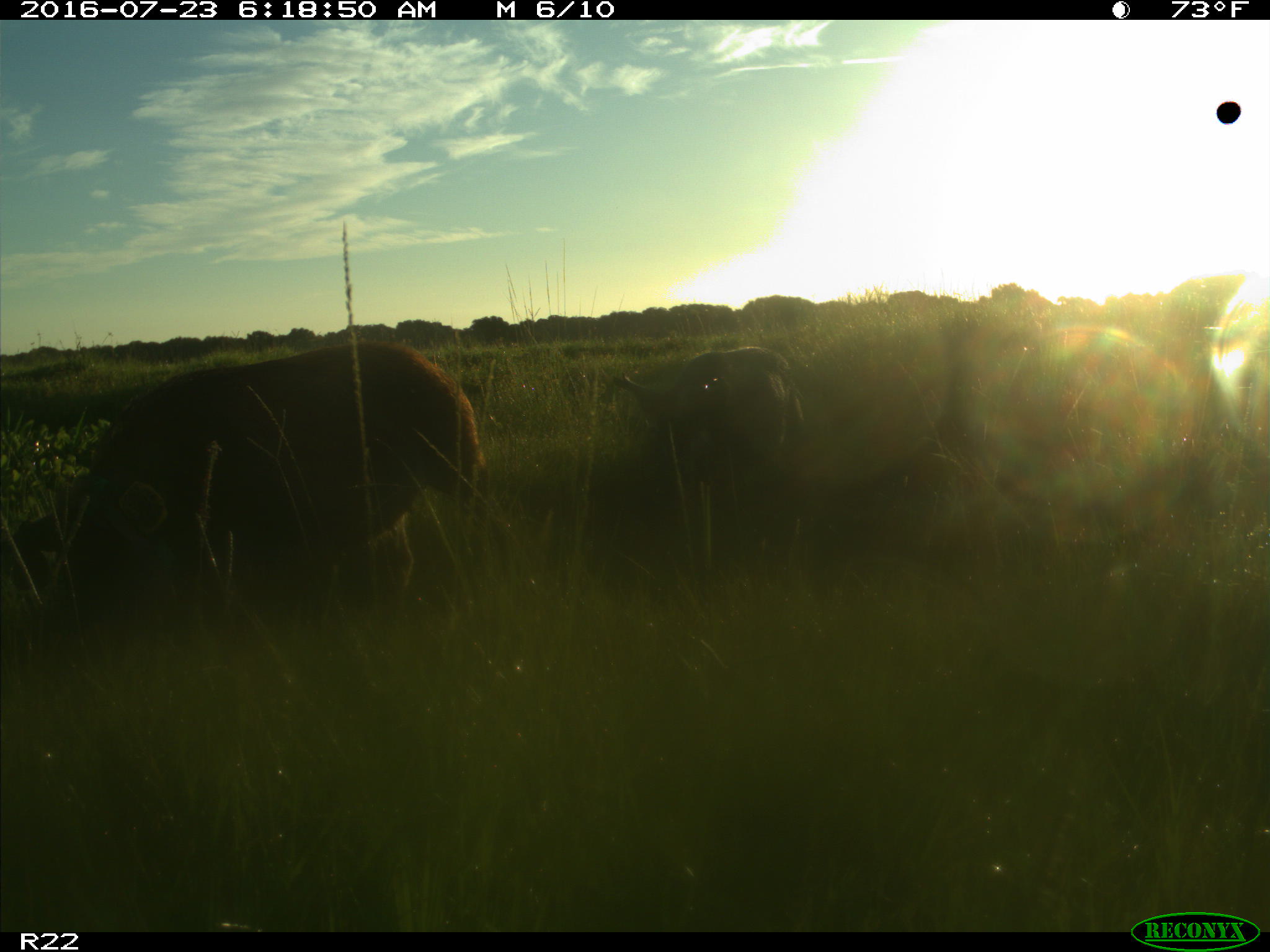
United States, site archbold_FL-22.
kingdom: Animalia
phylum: Chordata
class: Mammalia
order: Artiodactyla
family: Suidae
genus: Sus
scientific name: Sus scrofa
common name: wild boar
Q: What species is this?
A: Sus scrofa (wild boar).